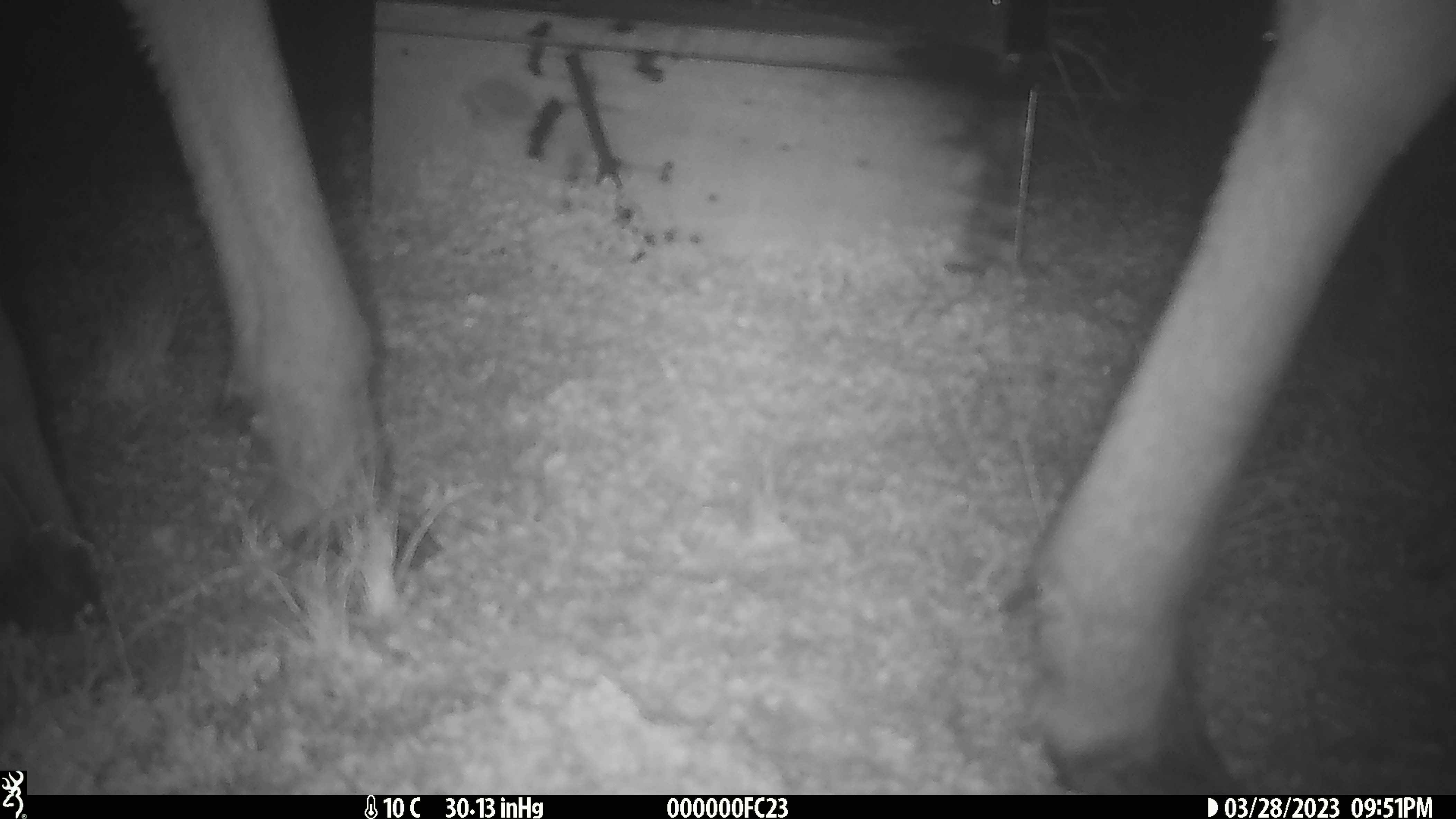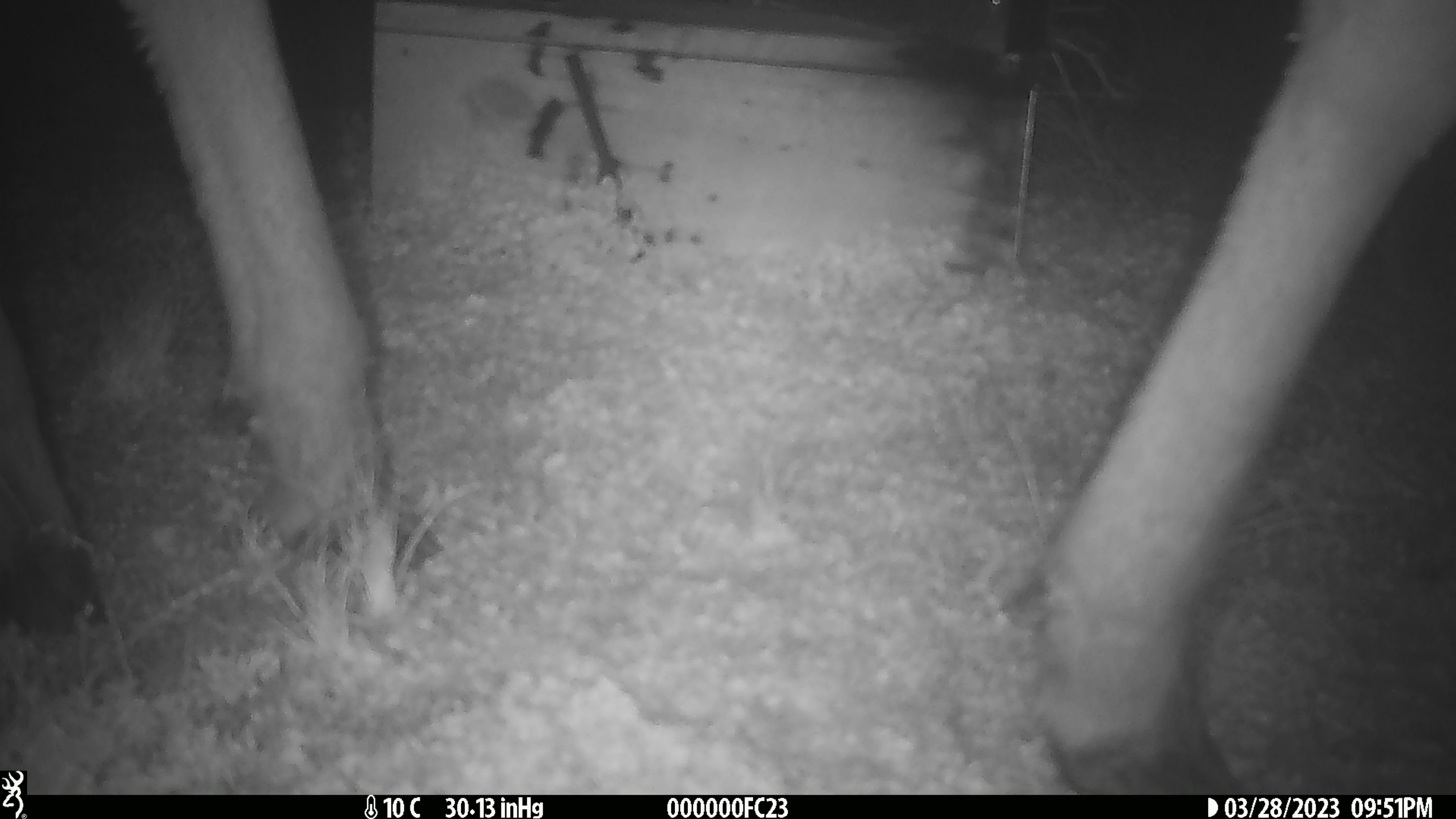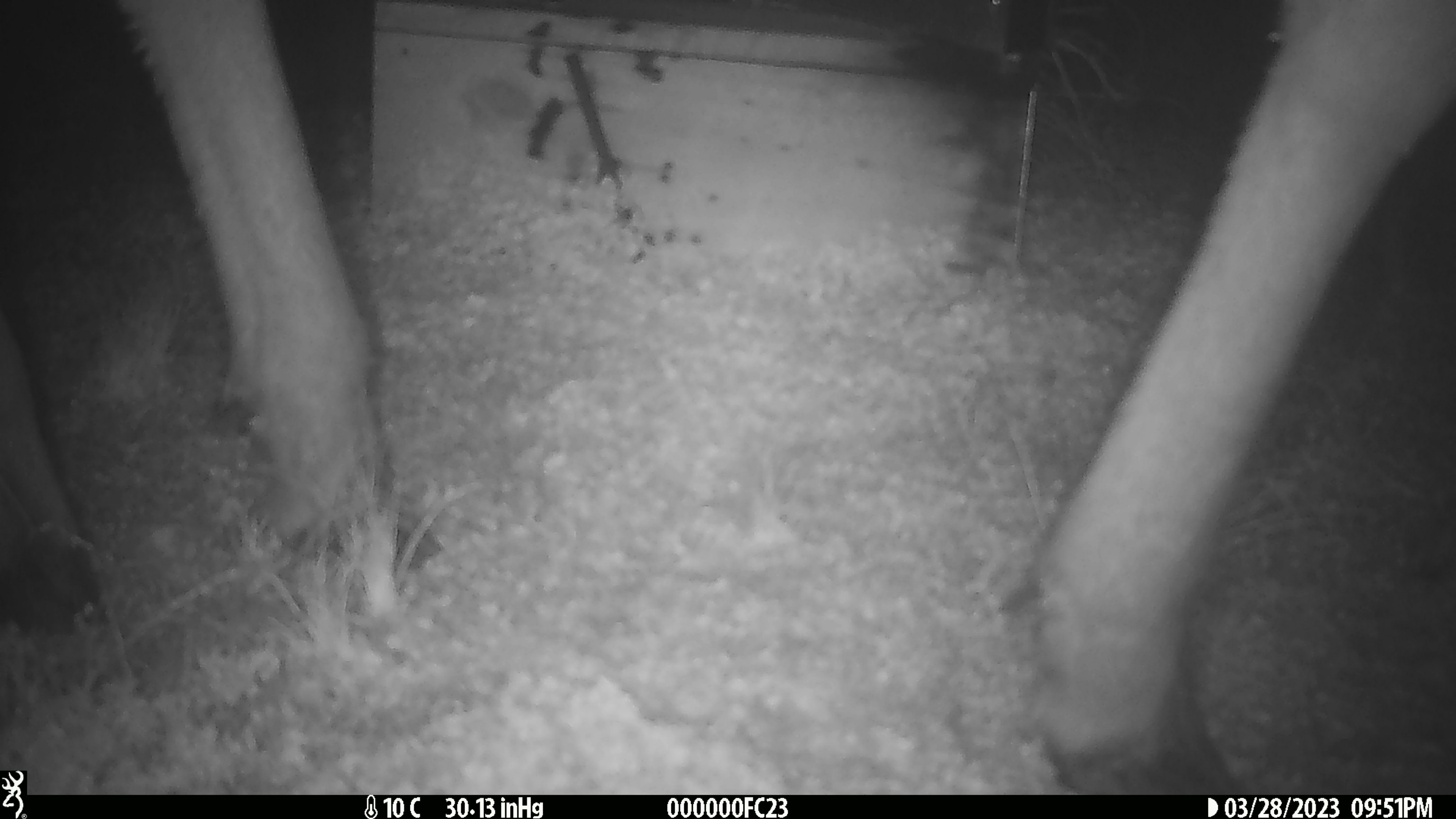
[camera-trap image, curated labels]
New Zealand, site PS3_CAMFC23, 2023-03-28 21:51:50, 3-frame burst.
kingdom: Animalia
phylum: Chordata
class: Mammalia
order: Artiodactyla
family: Cervidae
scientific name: Cervidae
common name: deer